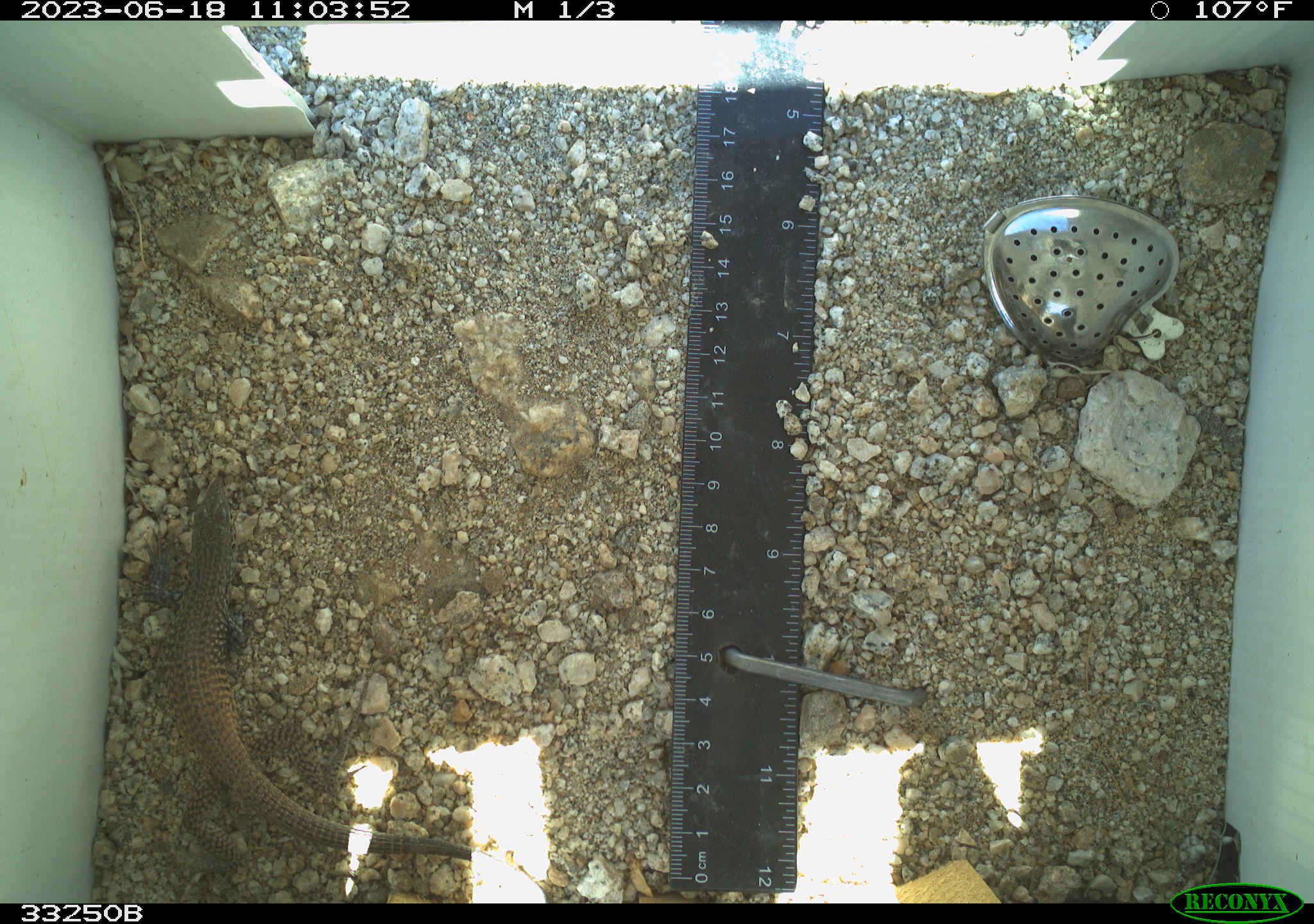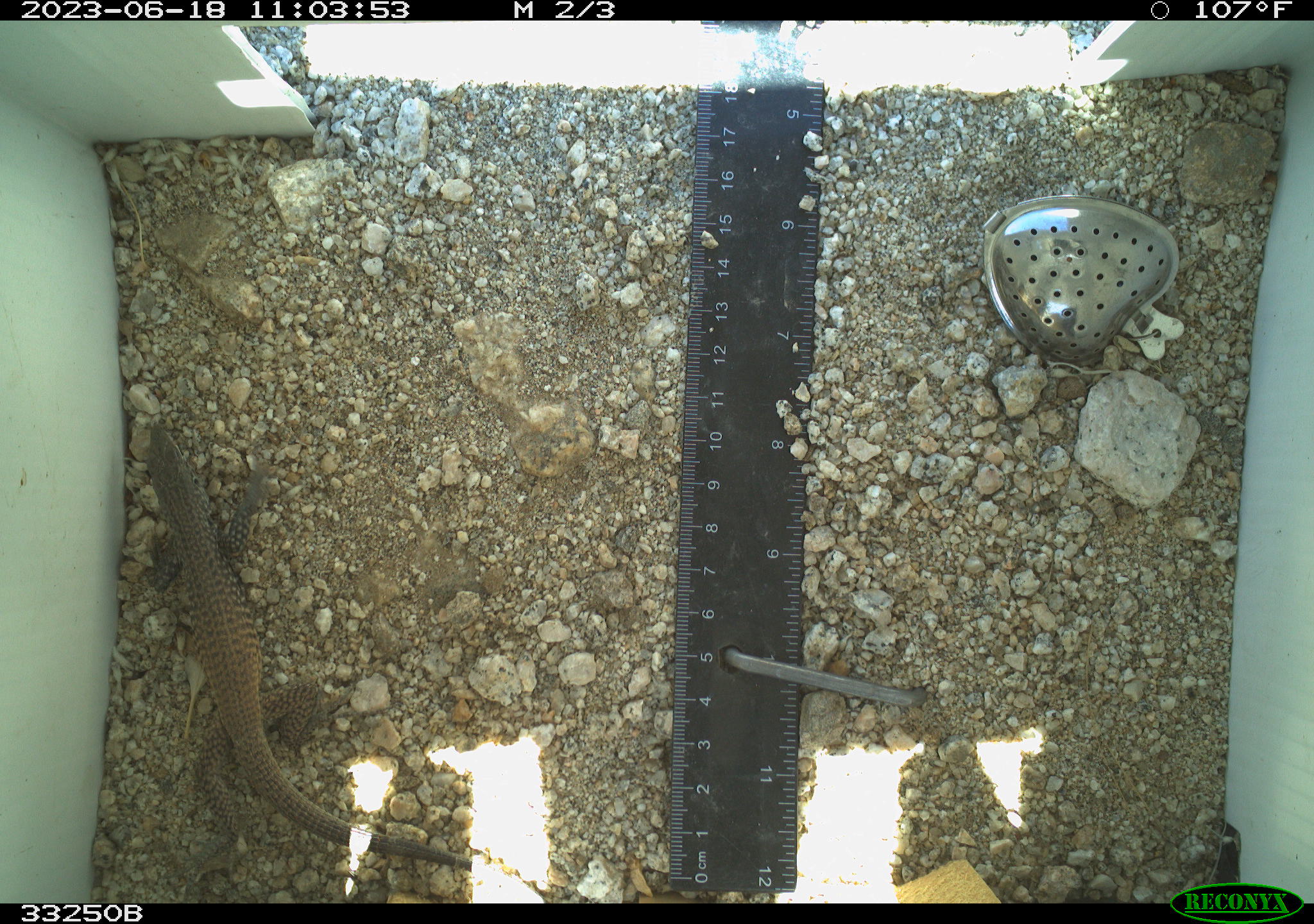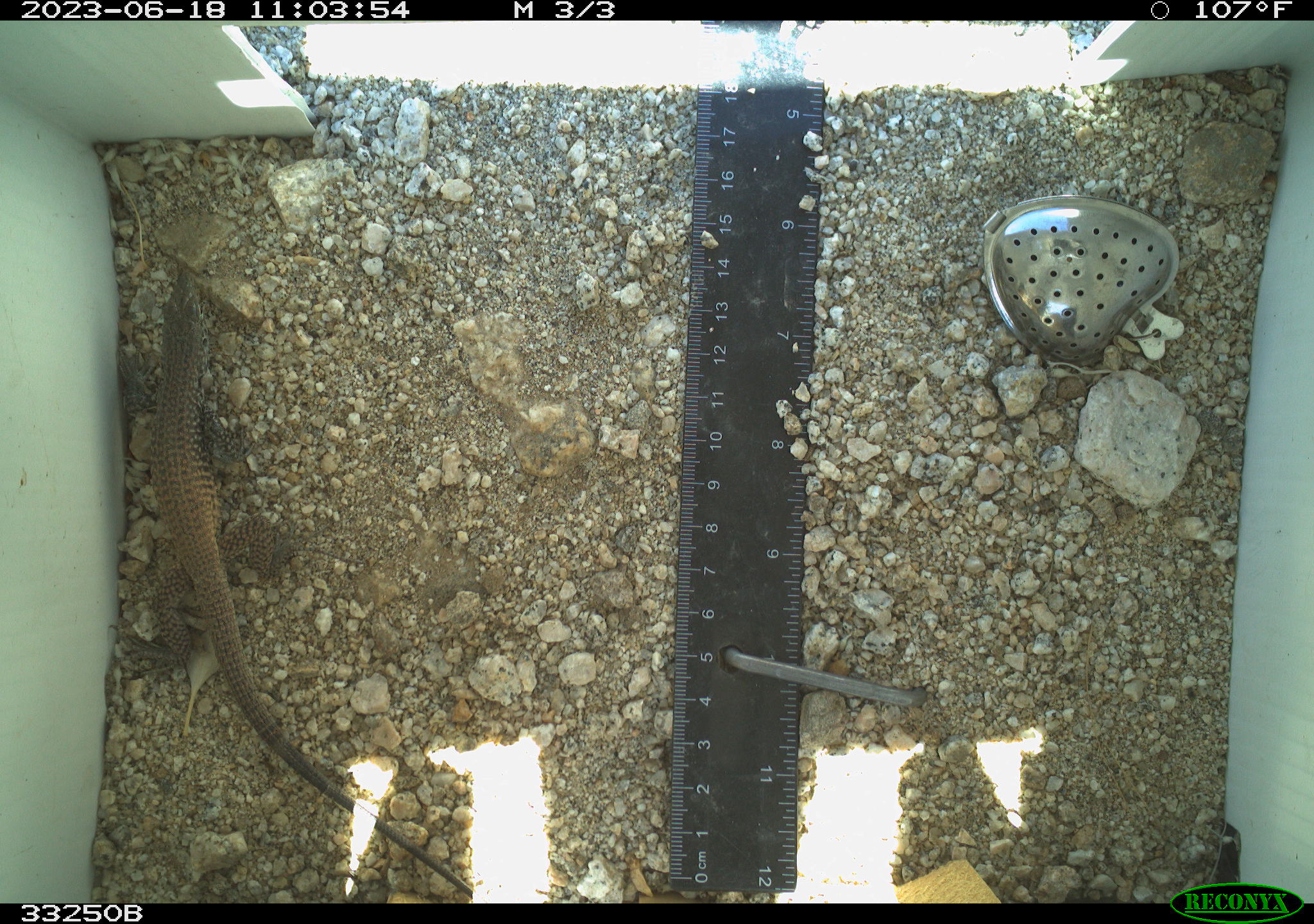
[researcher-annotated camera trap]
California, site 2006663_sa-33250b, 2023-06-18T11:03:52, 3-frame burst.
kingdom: Animalia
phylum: Chordata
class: Reptilia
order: Squamata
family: Teiidae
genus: Aspidoscelis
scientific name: Aspidoscelis tigris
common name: western whiptail